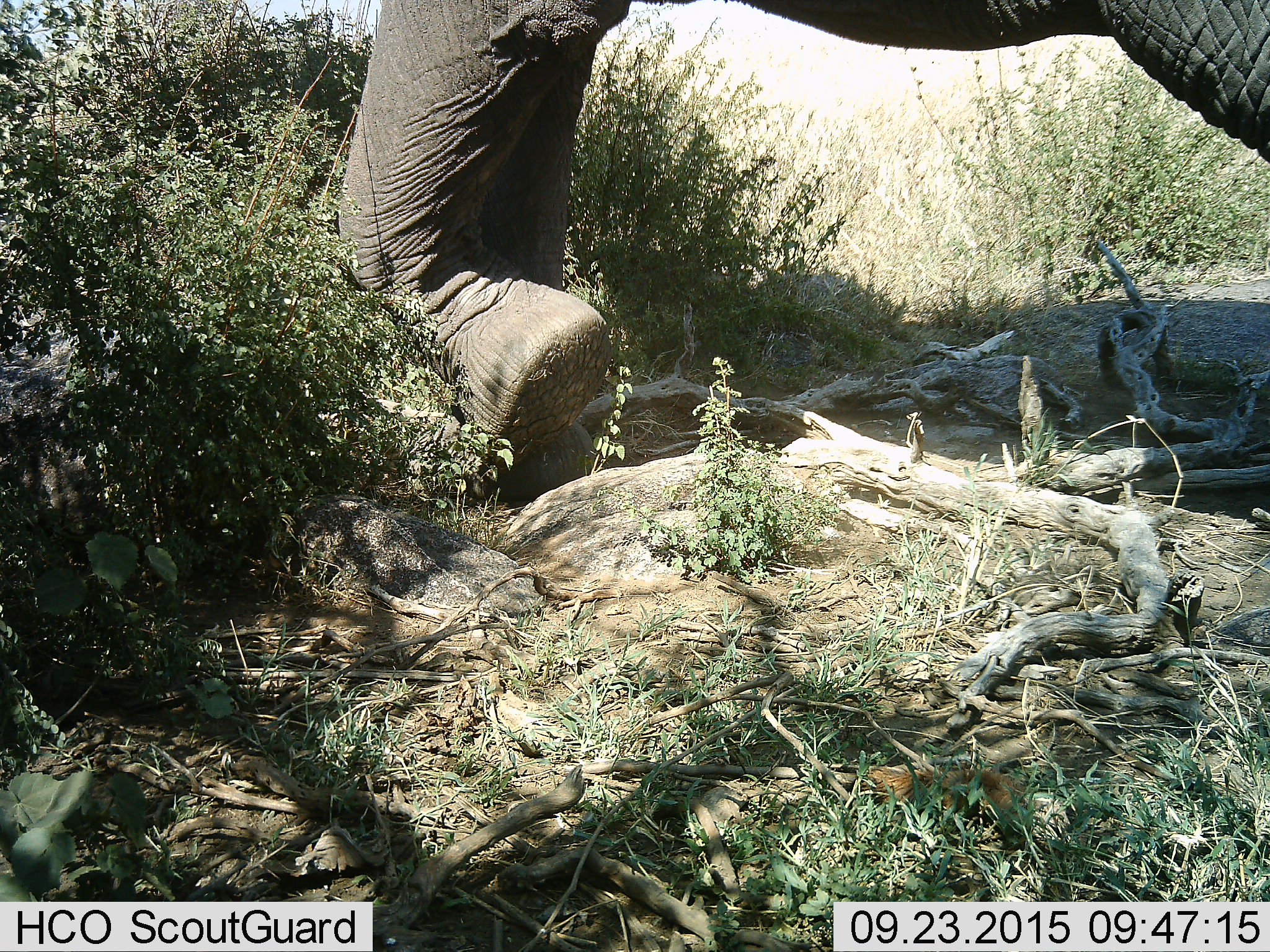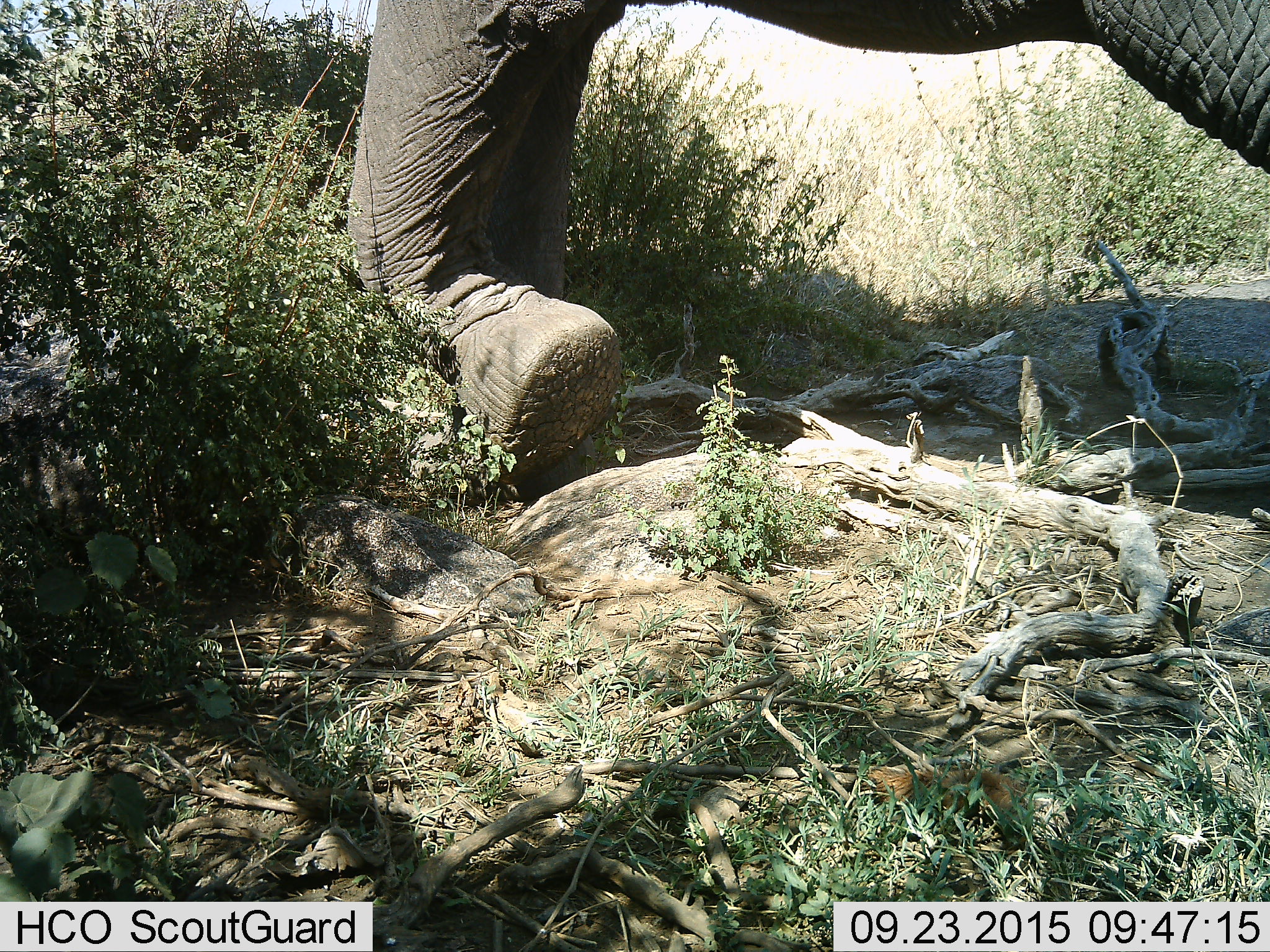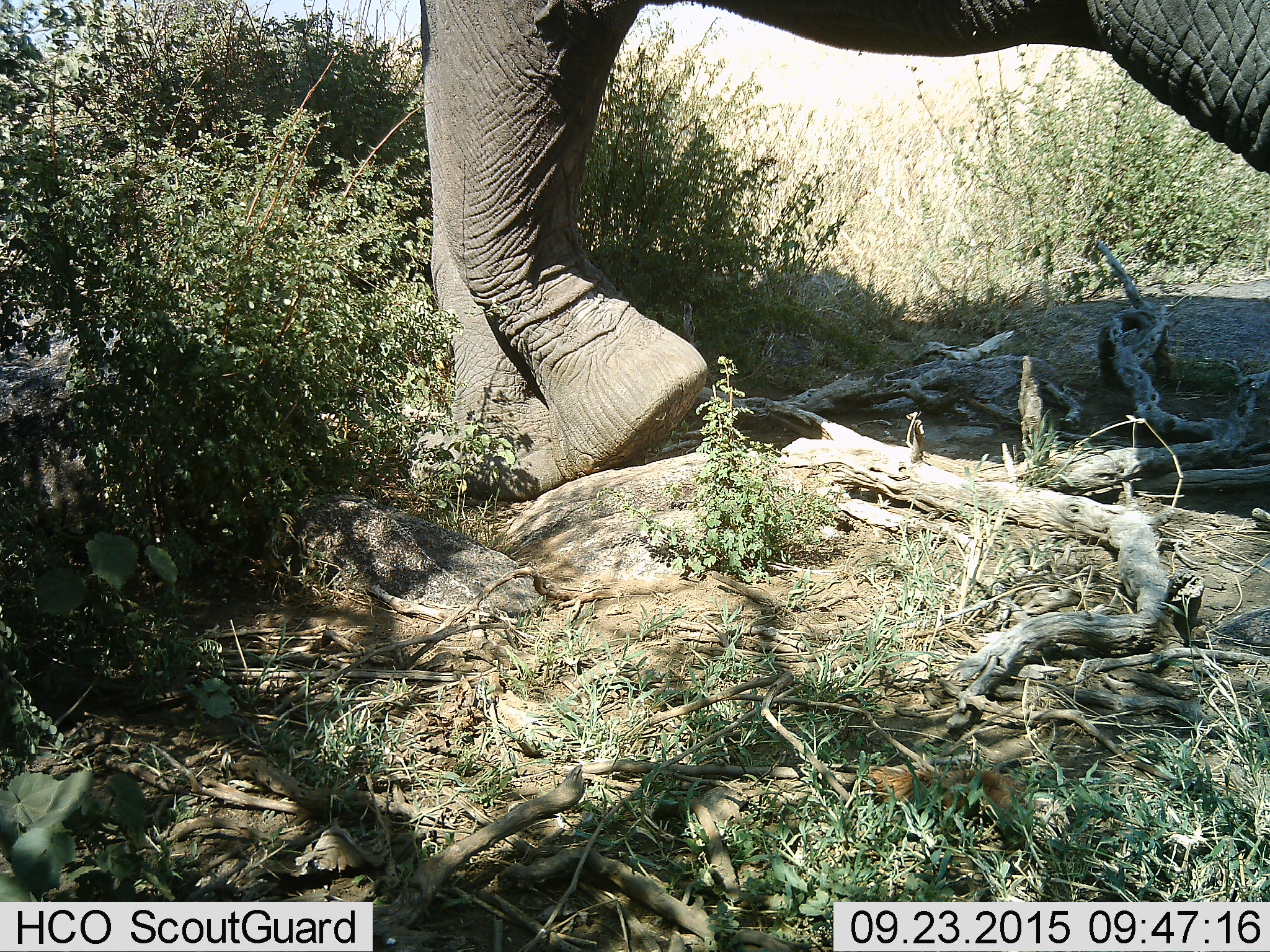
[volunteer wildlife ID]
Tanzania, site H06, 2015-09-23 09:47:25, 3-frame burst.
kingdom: Animalia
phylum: Chordata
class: Mammalia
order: Proboscidea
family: Elephantidae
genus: Loxodonta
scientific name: Loxodonta africana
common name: african bush elephant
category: elephant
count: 1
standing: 33%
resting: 0%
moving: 67%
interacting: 0%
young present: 0%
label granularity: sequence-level